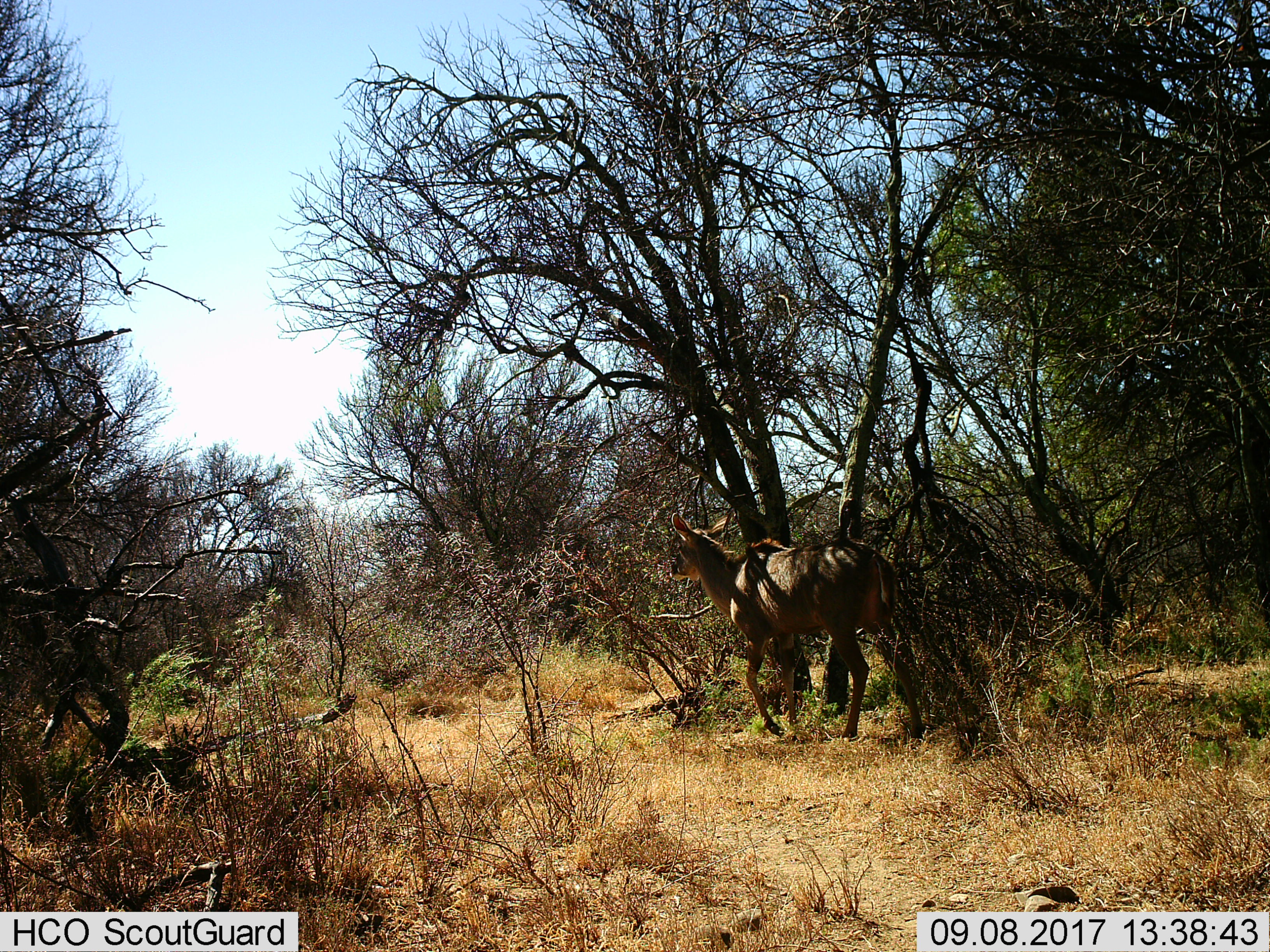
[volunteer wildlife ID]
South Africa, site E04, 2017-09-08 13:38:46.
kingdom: Animalia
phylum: Chordata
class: Mammalia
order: Artiodactyla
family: Bovidae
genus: Tragelaphus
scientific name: Tragelaphus strepsiceros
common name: greater kudu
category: kudu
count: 1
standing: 38%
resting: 0%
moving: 62%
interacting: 0%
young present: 0%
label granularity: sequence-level